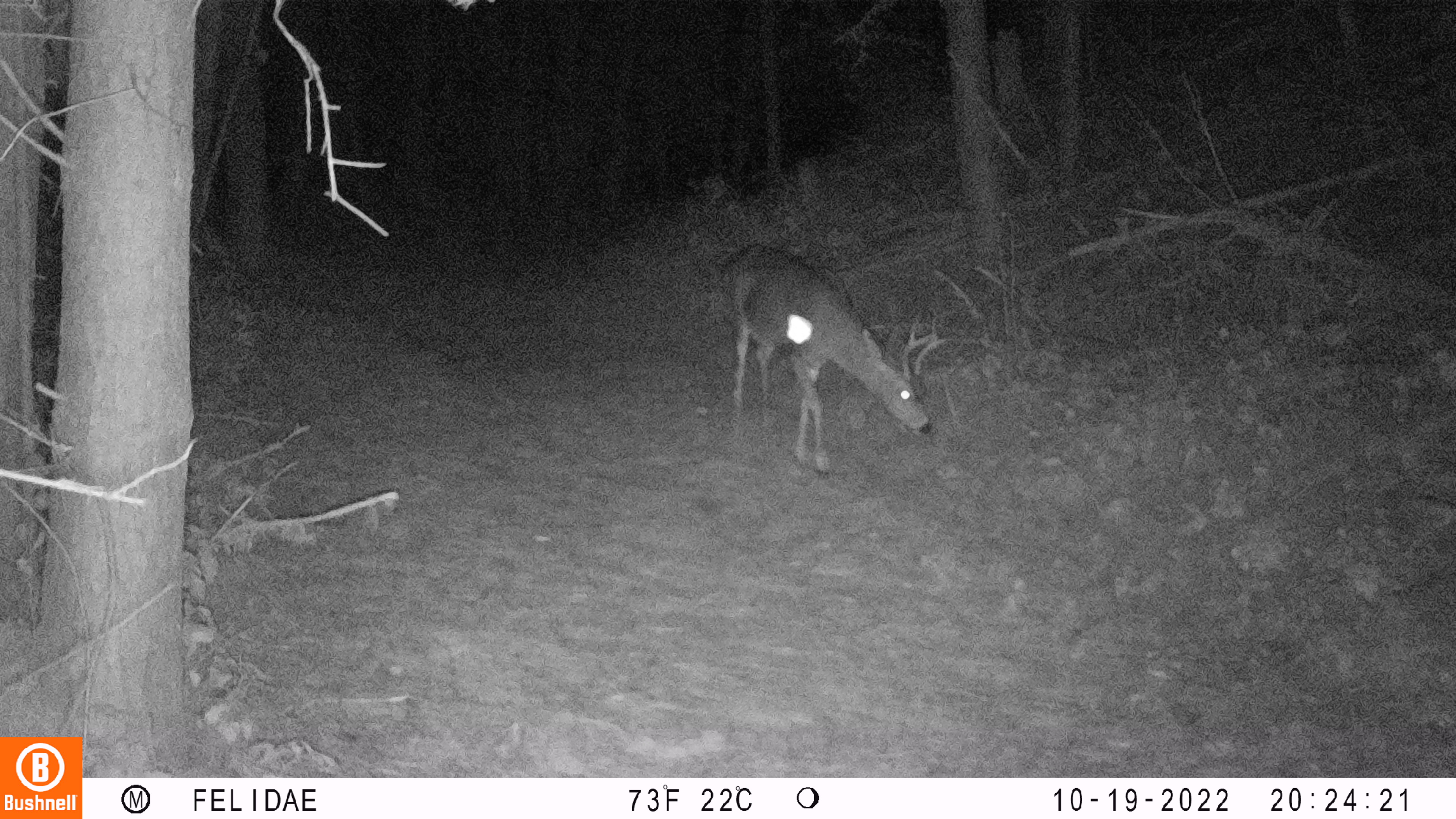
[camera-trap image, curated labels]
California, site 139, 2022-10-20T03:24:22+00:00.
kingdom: Animalia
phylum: Chordata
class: Mammalia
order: Artiodactyla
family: Cervidae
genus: Odocoileus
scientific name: Odocoileus hemionus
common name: mule deer